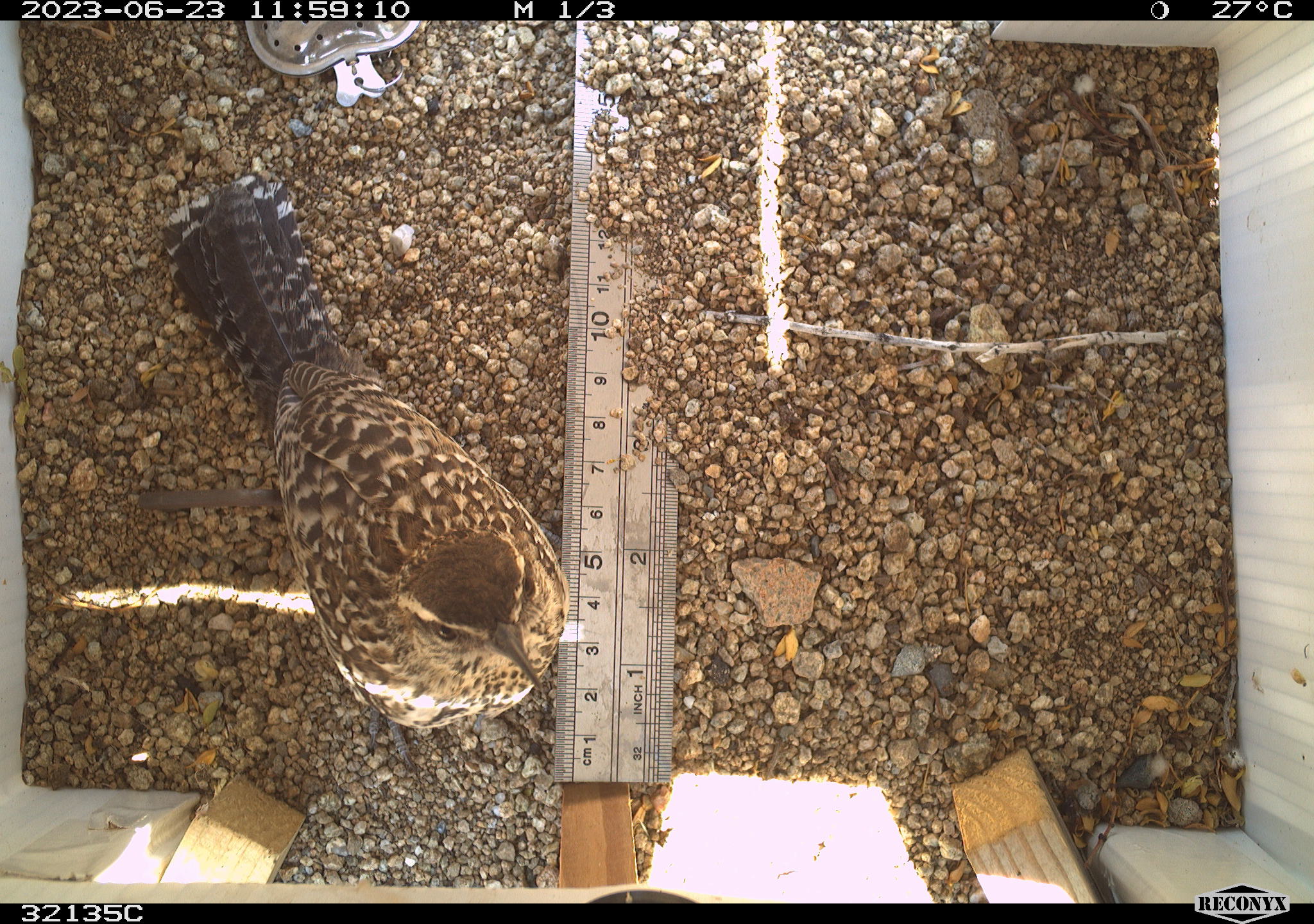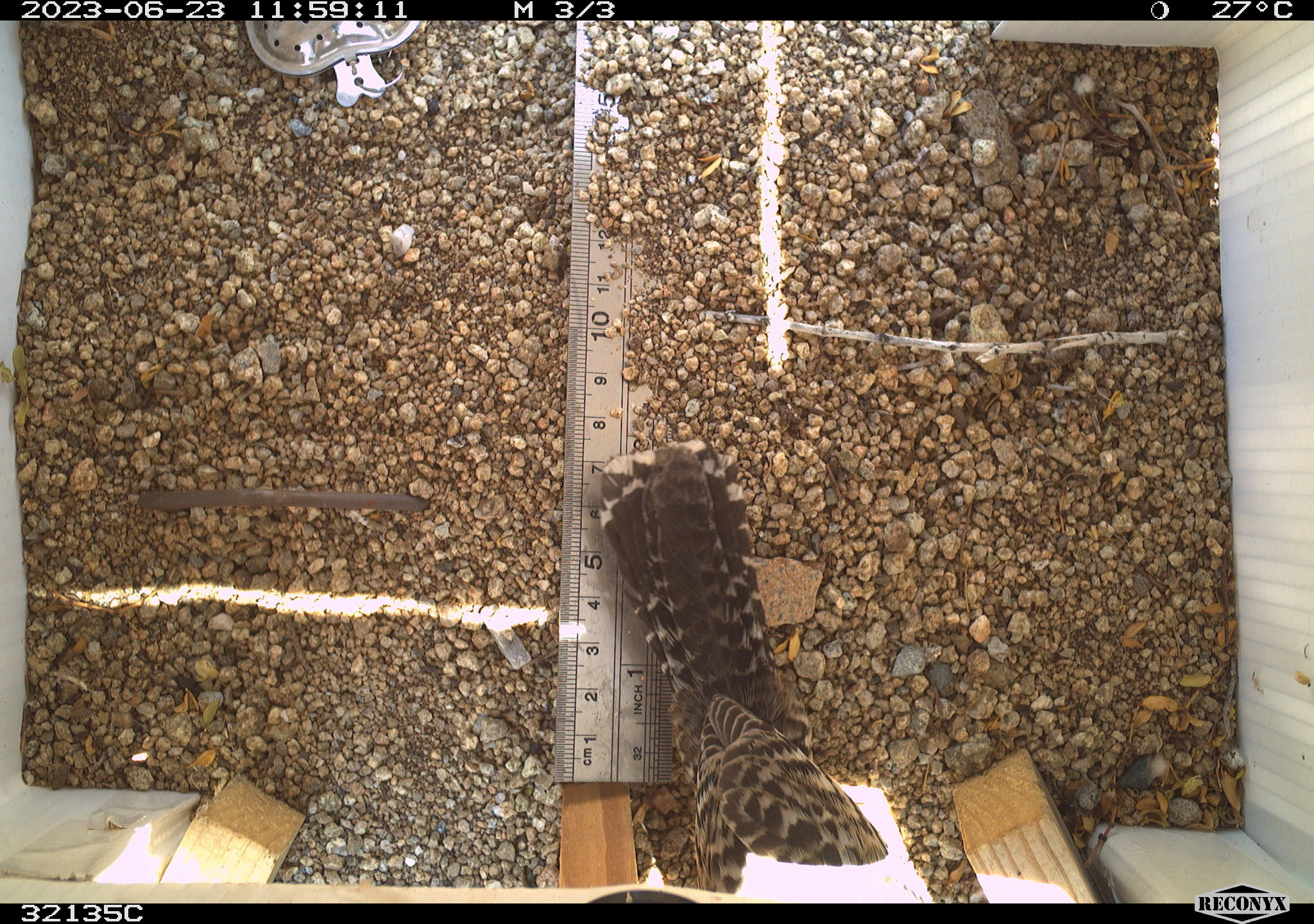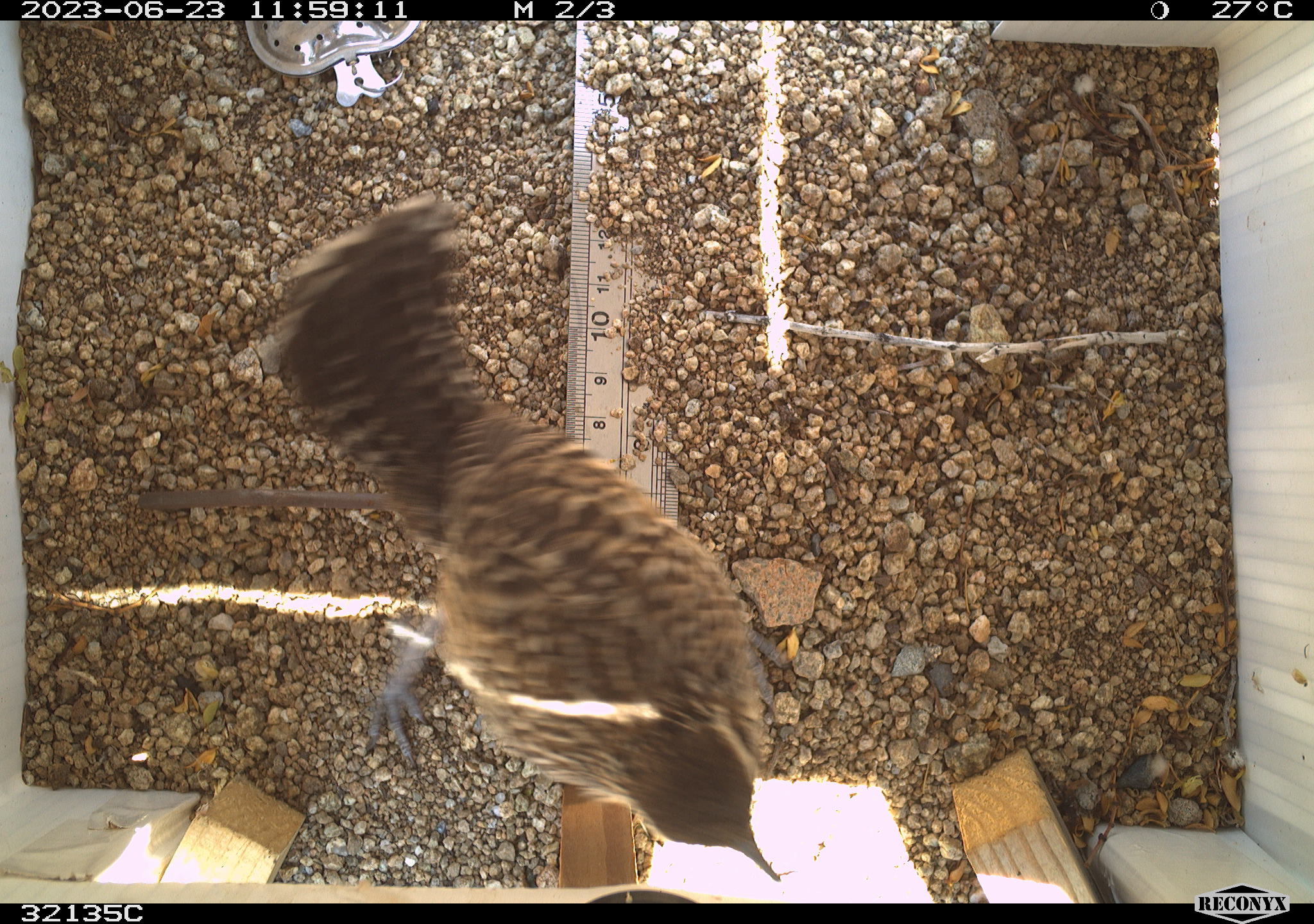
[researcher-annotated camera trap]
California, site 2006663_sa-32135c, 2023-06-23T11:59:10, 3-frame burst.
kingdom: Animalia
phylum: Chordata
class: Aves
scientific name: Aves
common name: bird